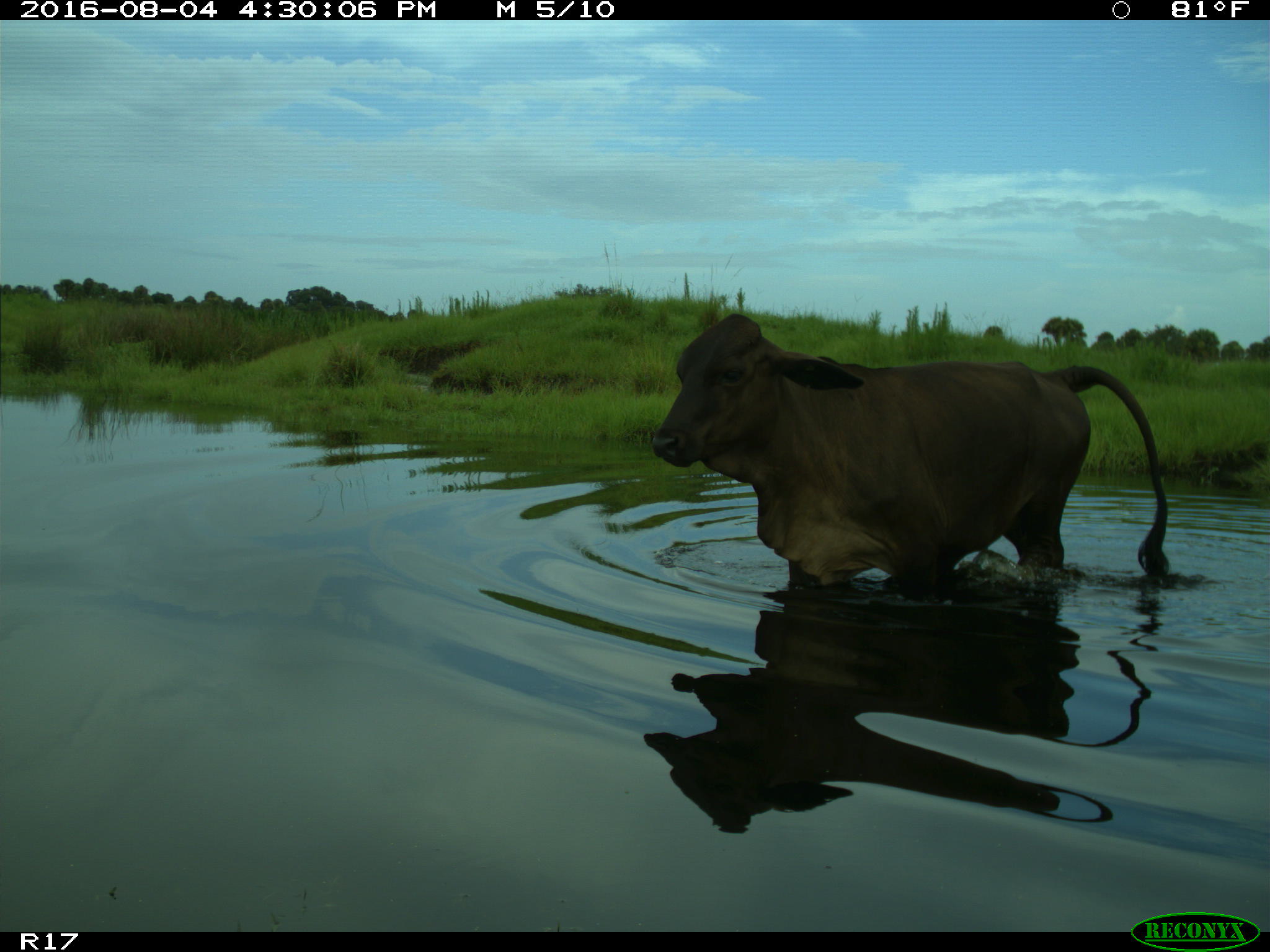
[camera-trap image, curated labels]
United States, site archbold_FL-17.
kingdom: Animalia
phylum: Chordata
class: Mammalia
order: Artiodactyla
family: Bovidae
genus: Bos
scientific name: Bos taurus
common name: domestic cow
Bos taurus (domestic cow).